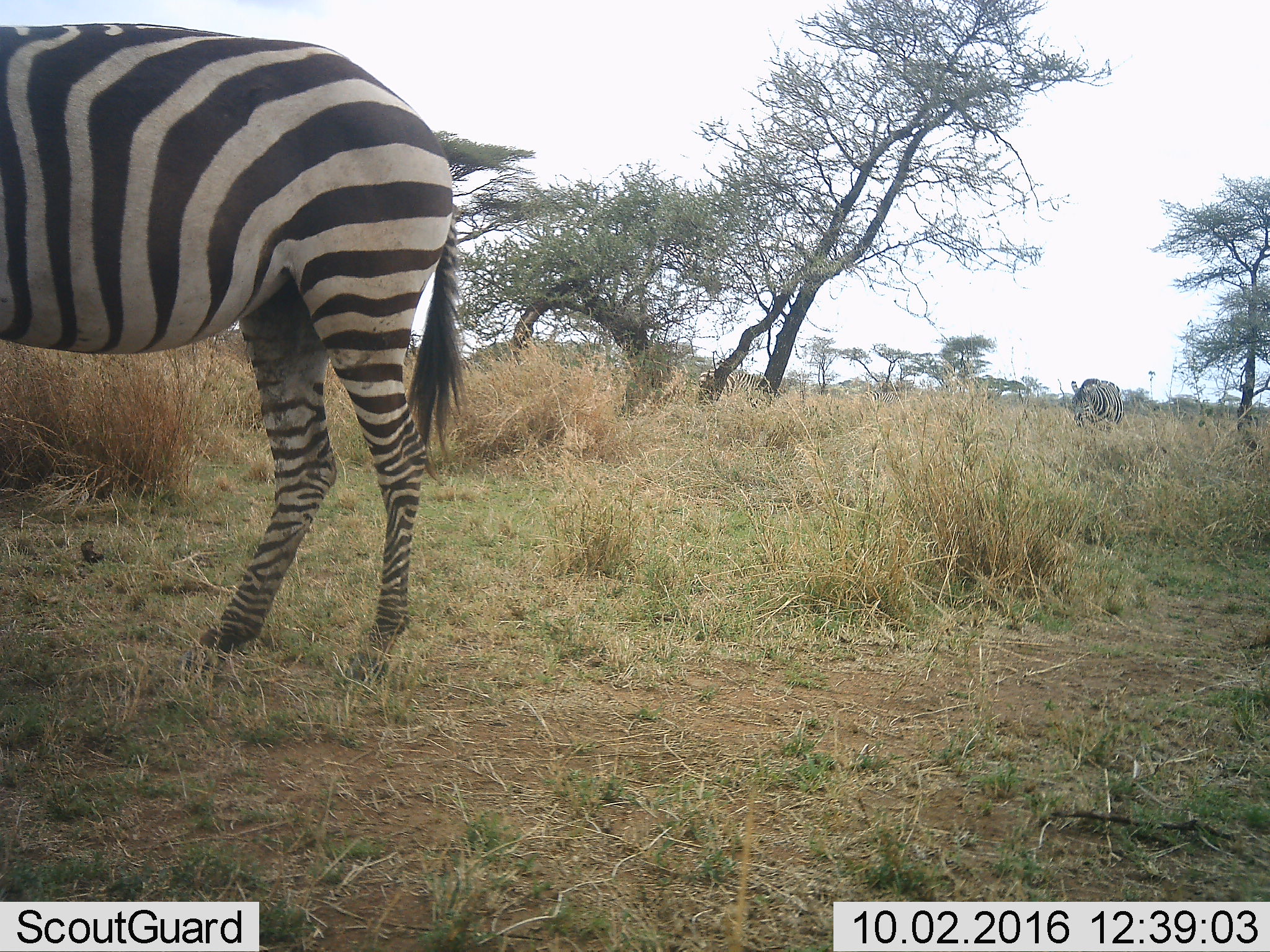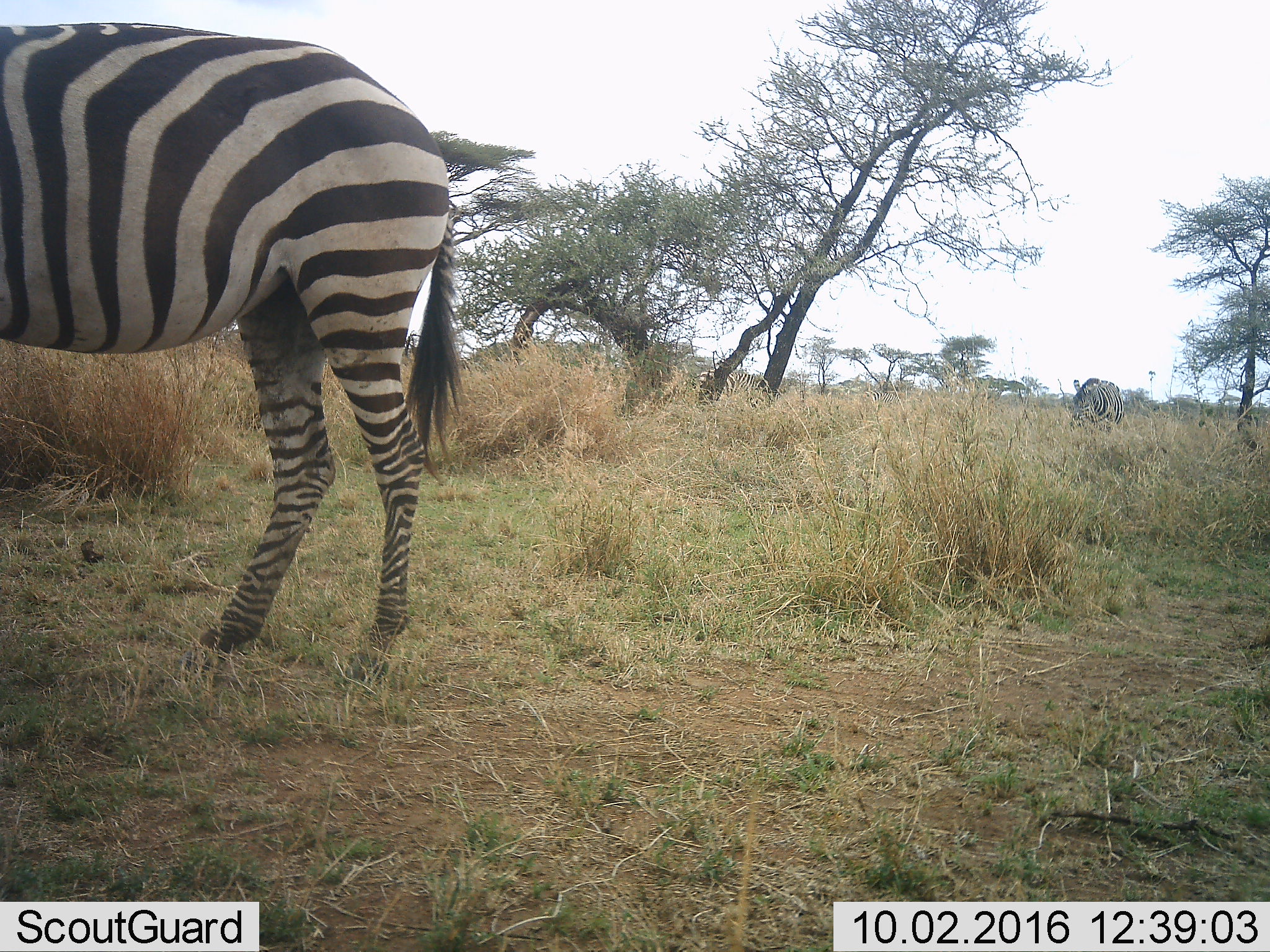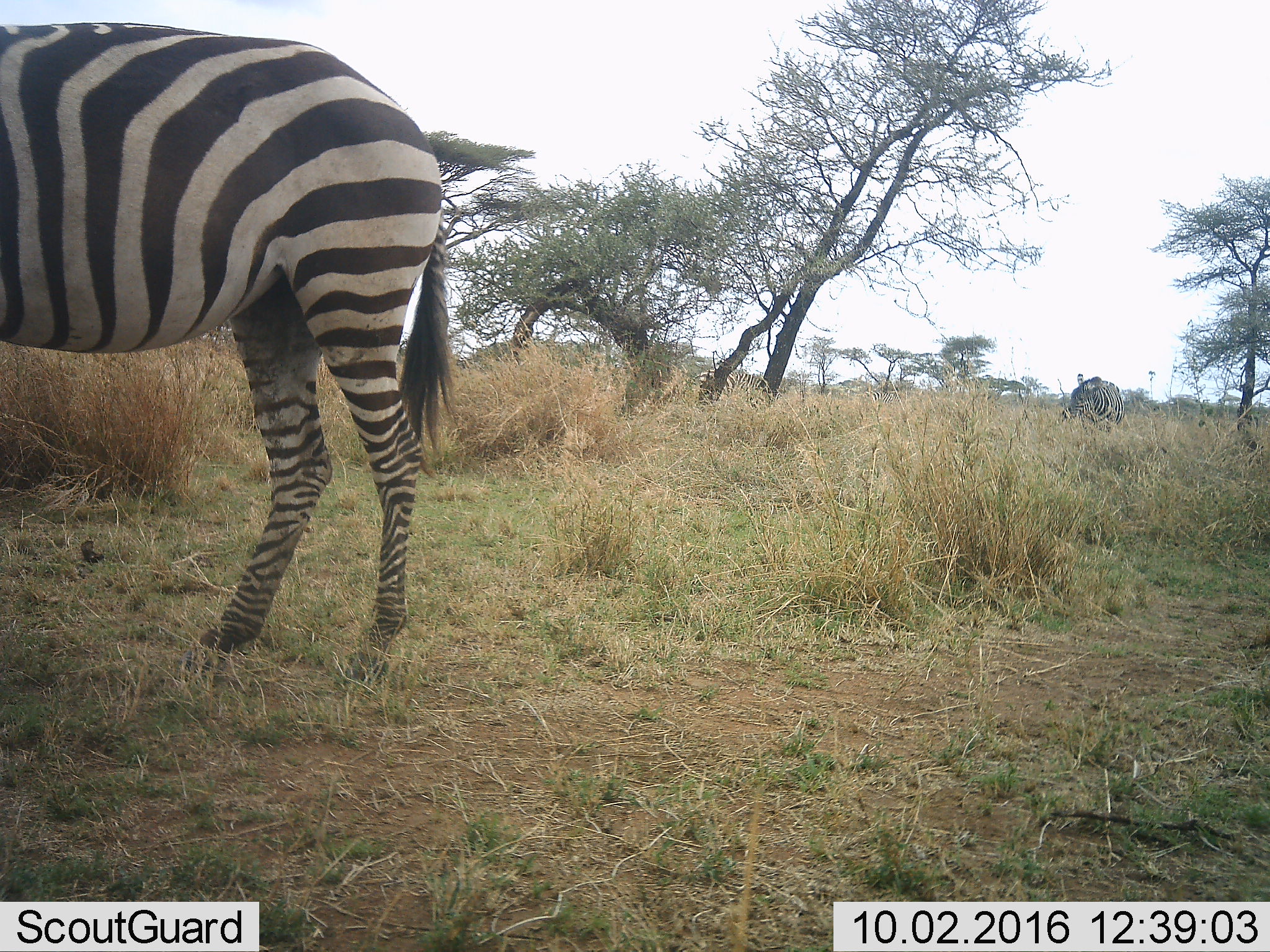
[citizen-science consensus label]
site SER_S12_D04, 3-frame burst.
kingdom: Animalia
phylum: Chordata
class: Mammalia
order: Perissodactyla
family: Equidae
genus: Equus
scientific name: Equus quagga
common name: plains zebra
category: zebraplains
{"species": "zebraplains (plains zebra) (Equus quagga)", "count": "3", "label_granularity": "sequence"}